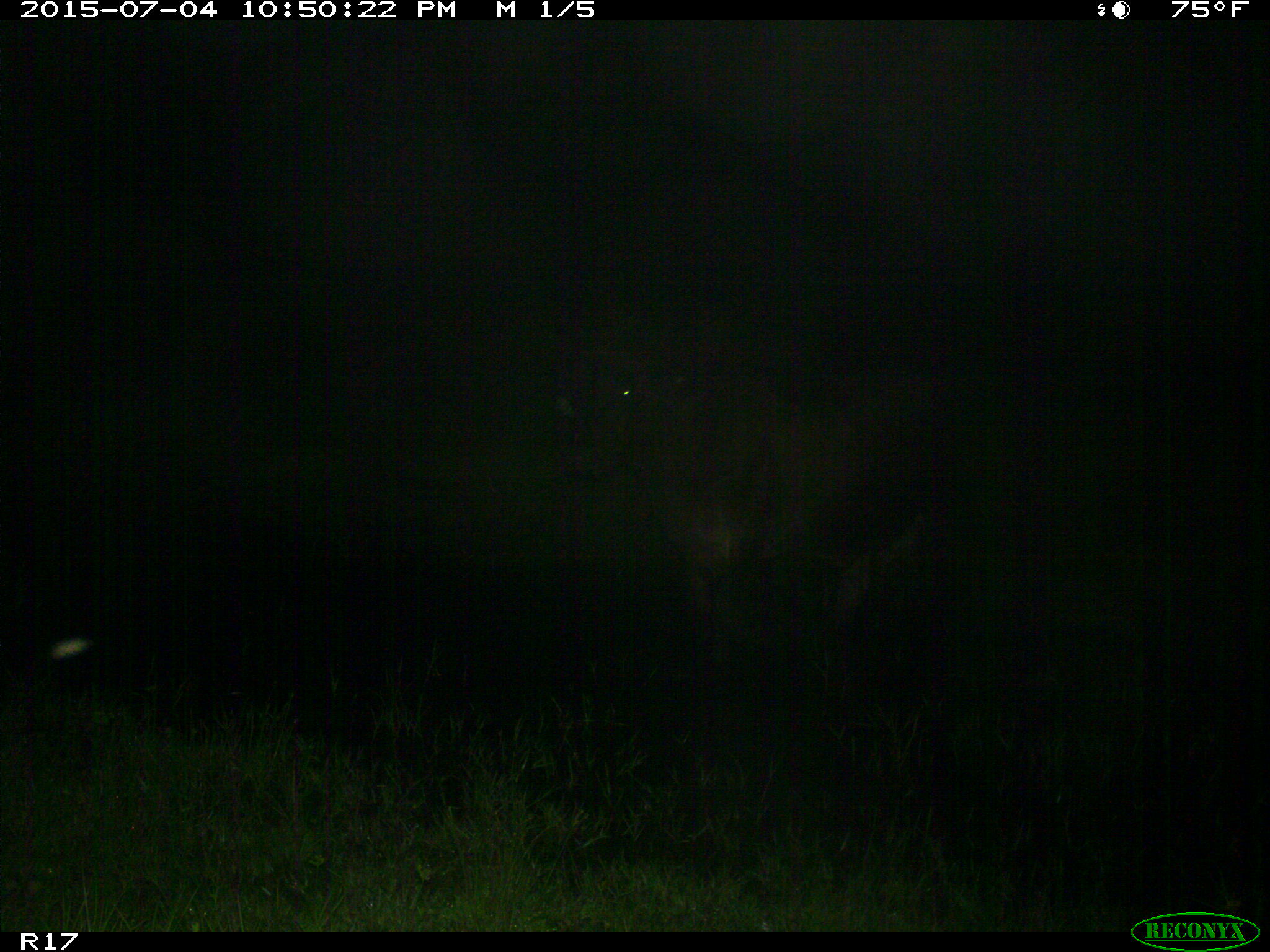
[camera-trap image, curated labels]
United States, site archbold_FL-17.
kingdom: Animalia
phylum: Chordata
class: Mammalia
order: Artiodactyla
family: Bovidae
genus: Bos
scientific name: Bos taurus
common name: domestic cow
Bos taurus (domestic cow).